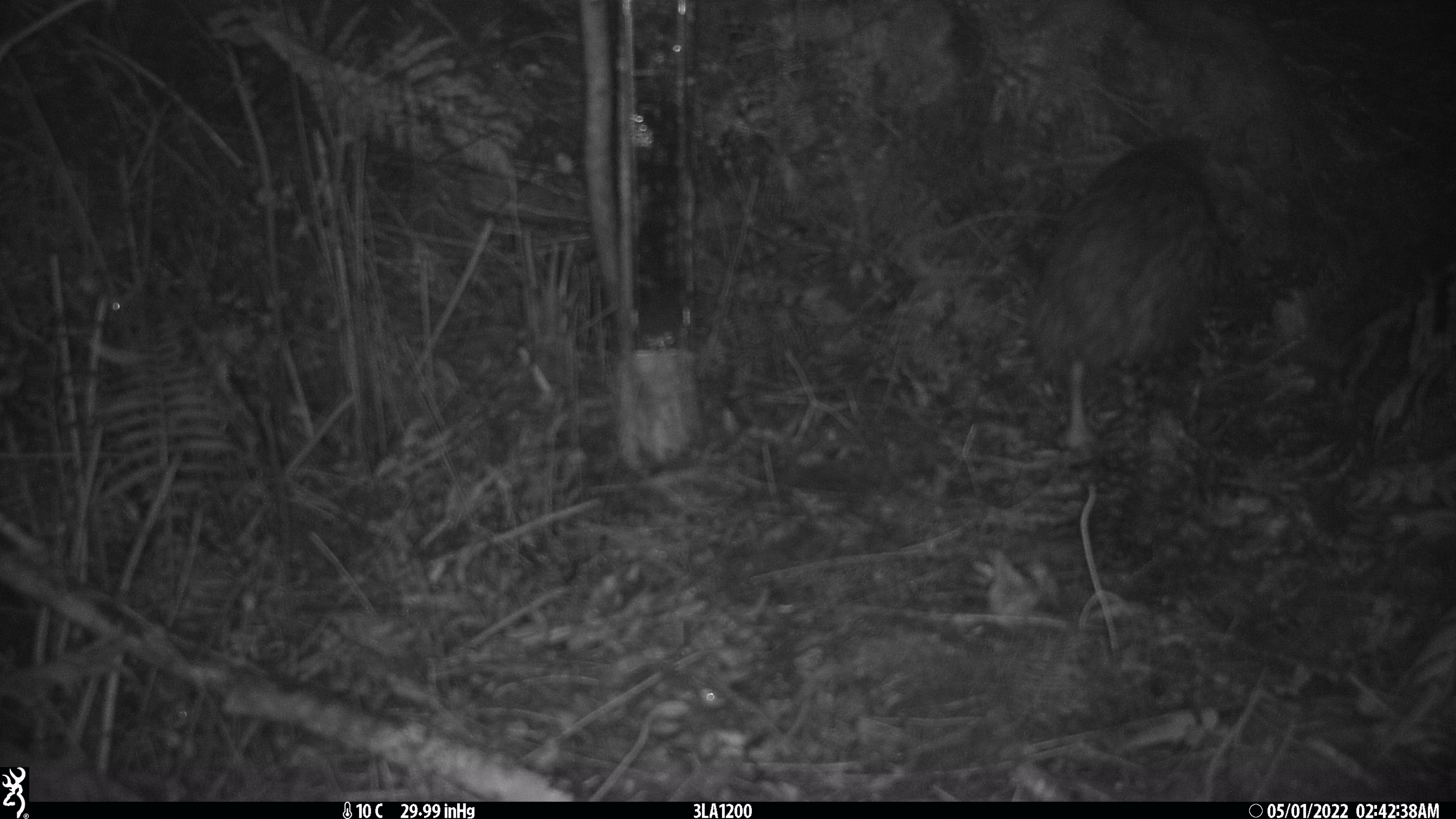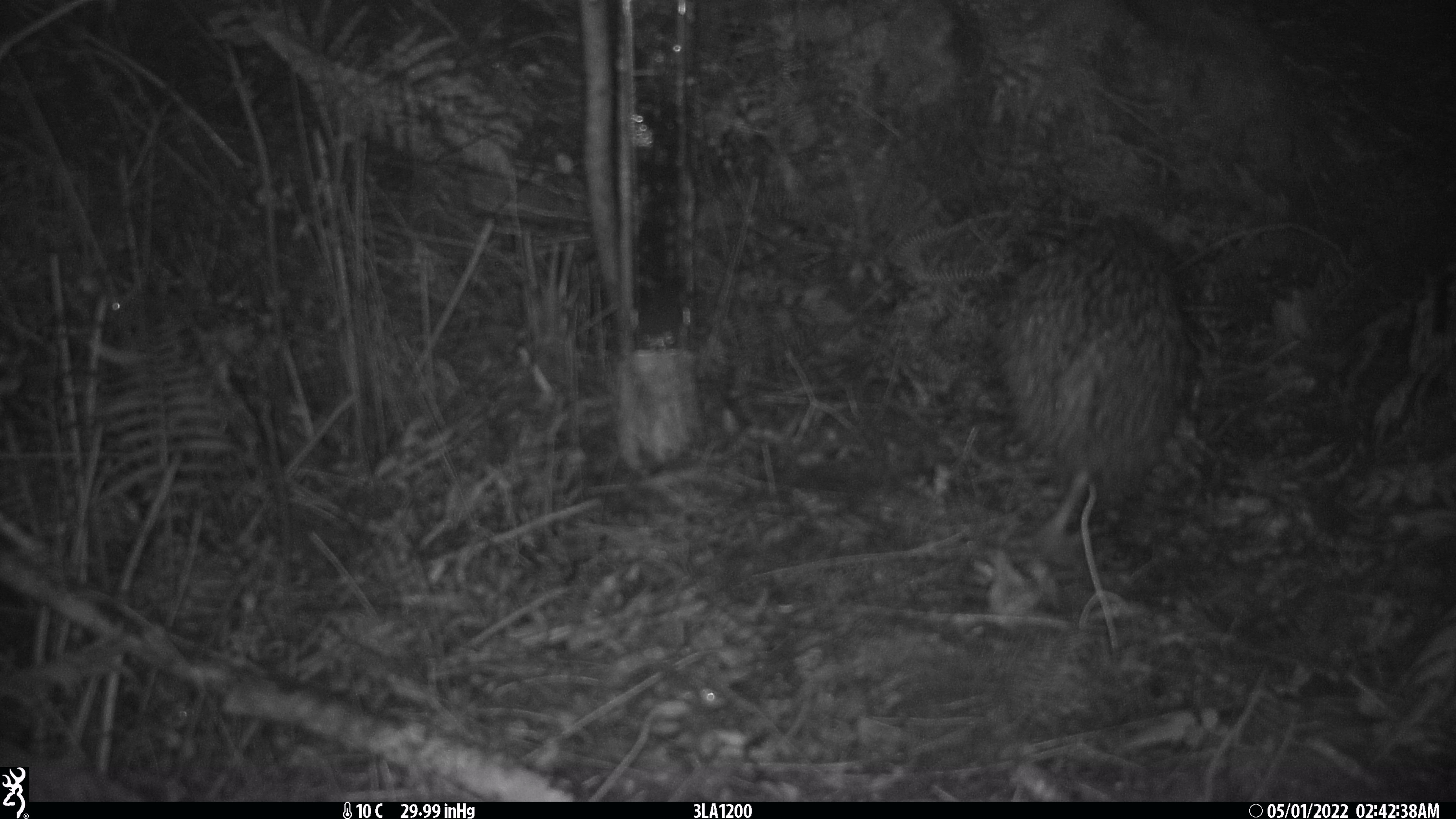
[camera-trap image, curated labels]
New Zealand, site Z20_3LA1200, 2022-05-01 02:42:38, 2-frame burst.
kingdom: Animalia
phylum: Chordata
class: Aves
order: Apterygiformes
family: Apterygidae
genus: Apteryx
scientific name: Apteryx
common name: kiwi